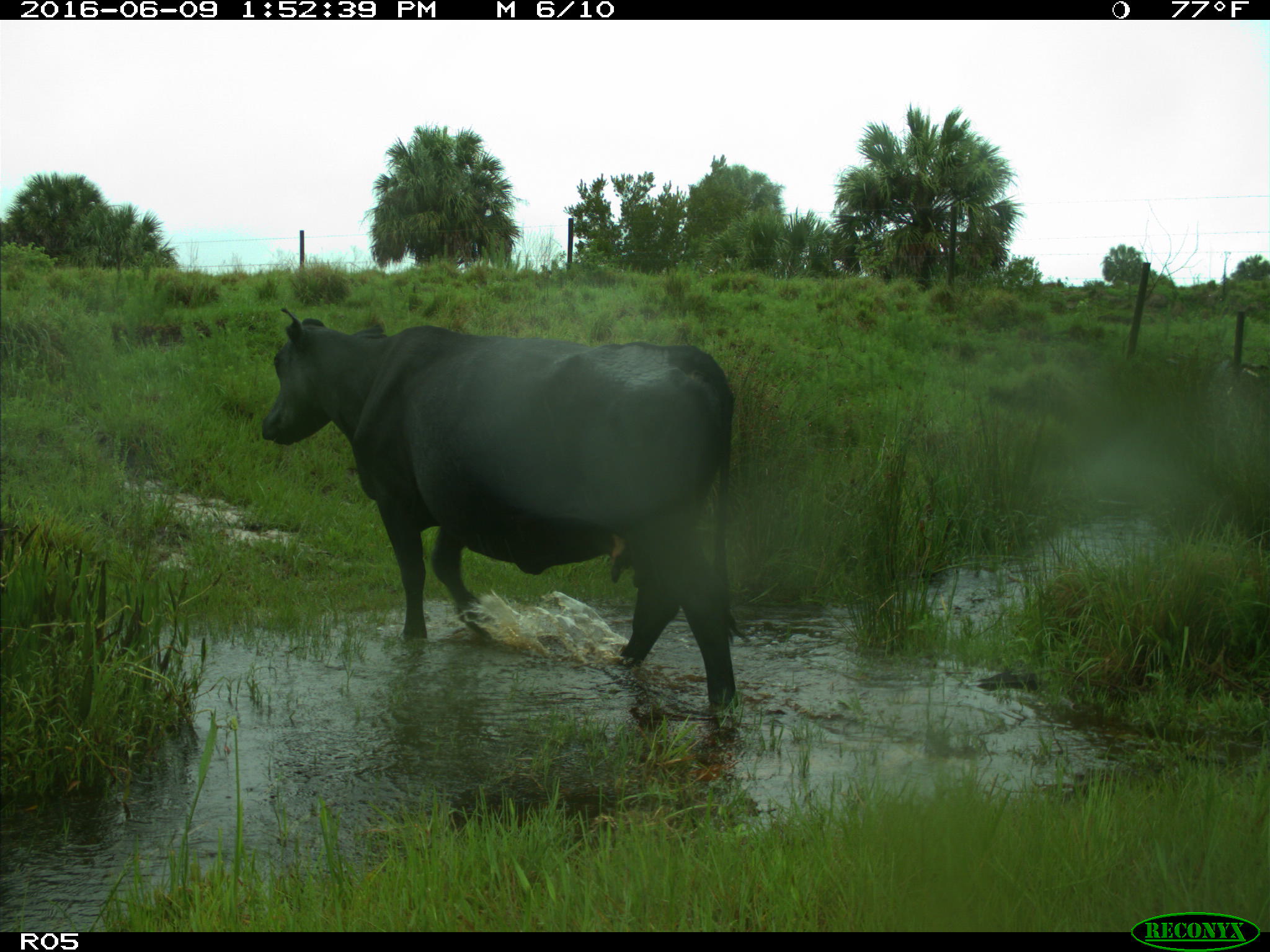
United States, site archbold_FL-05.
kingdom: Animalia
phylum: Chordata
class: Mammalia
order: Artiodactyla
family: Bovidae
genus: Bos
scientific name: Bos taurus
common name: domestic cow